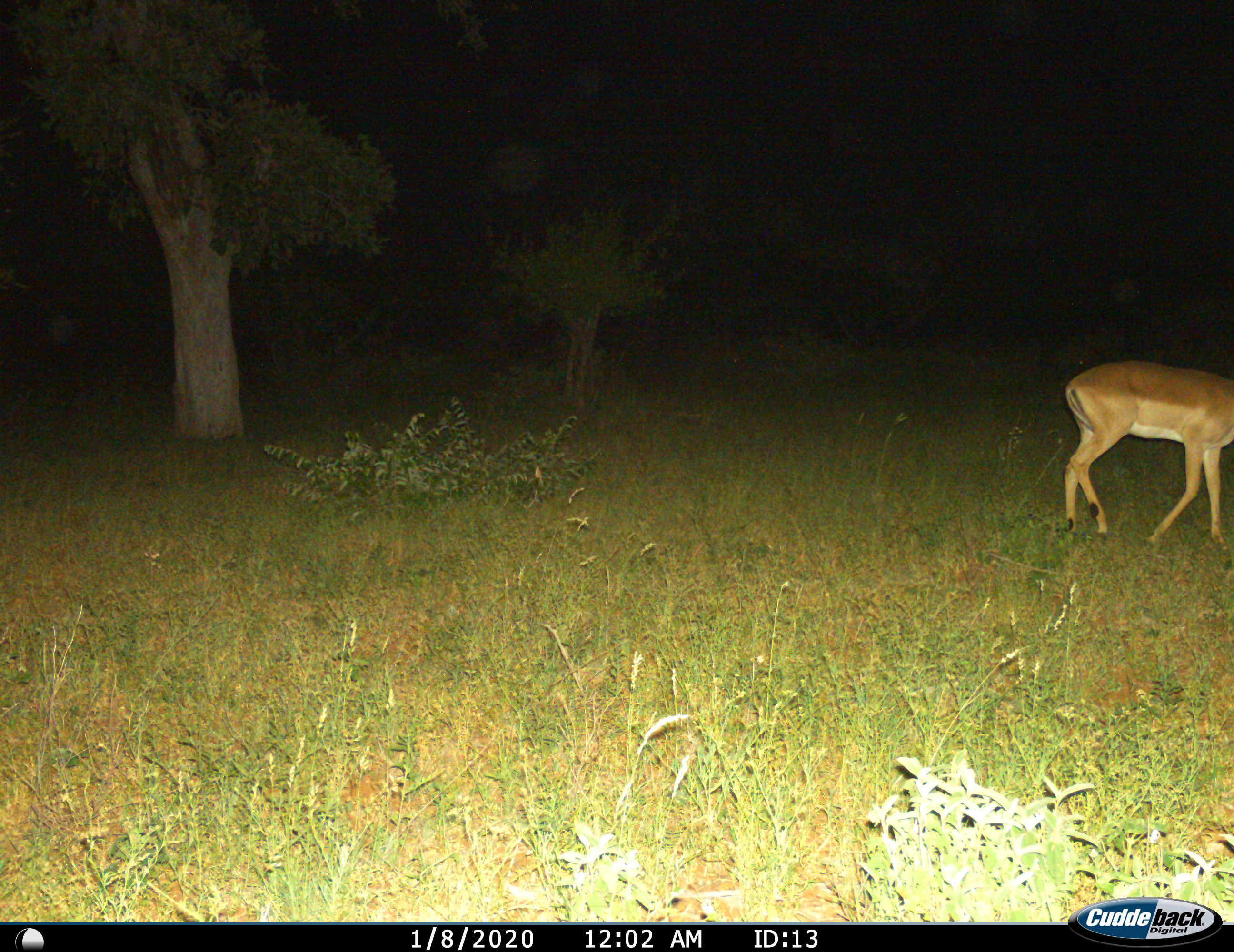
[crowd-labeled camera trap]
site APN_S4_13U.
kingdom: Animalia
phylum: Chordata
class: Mammalia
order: Artiodactyla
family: Bovidae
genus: Aepyceros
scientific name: Aepyceros melampus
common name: impala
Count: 1.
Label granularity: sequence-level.